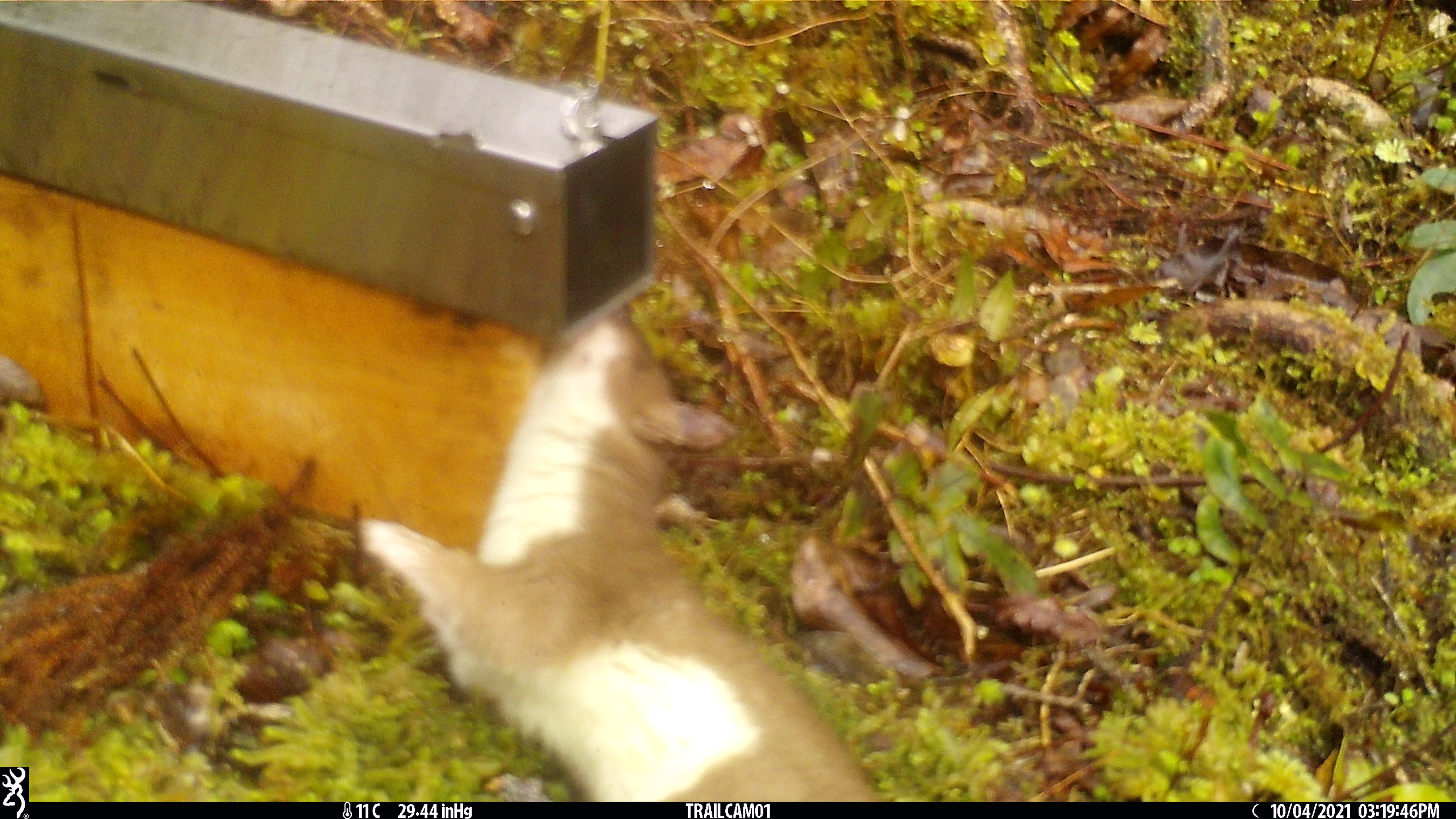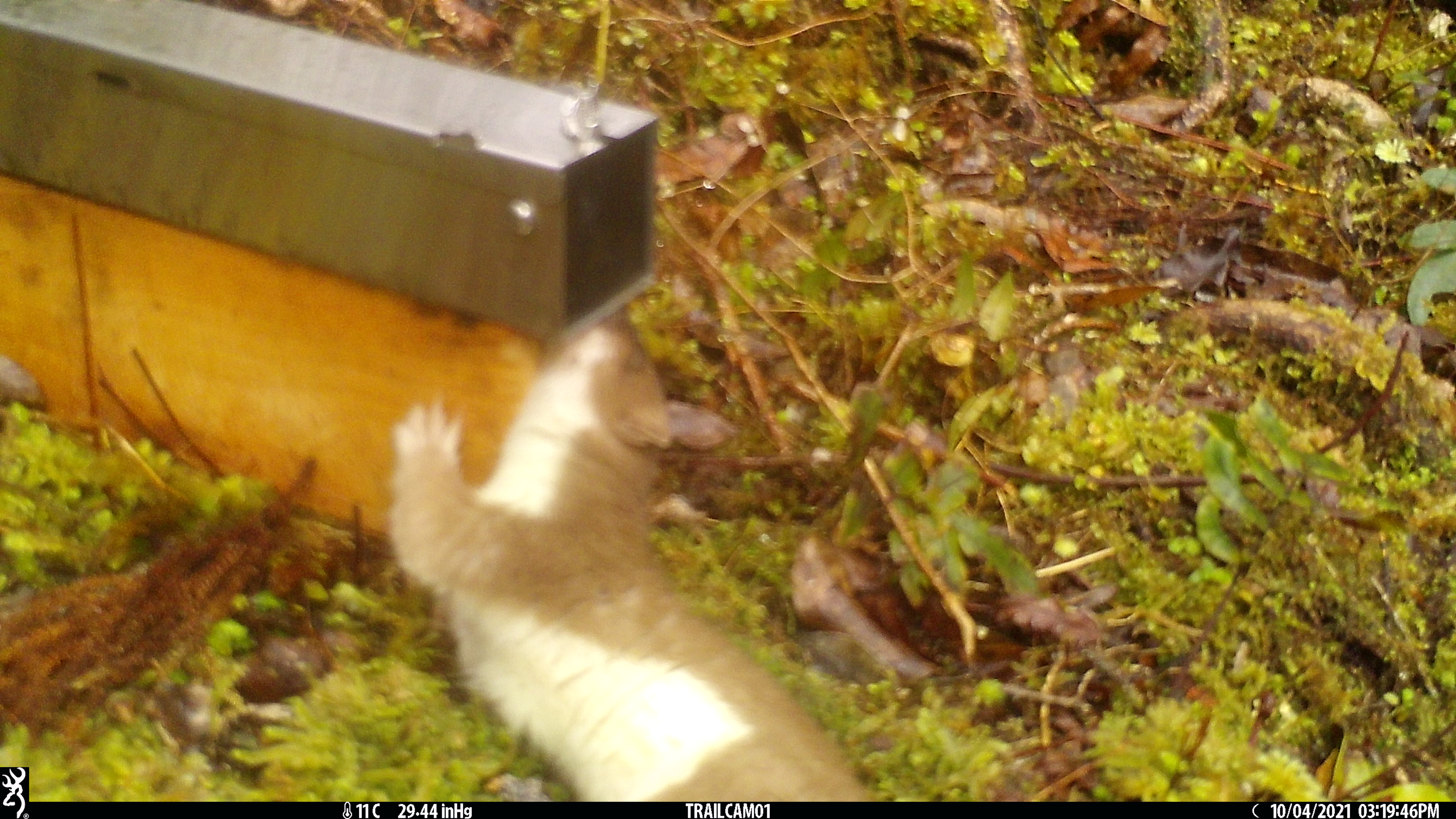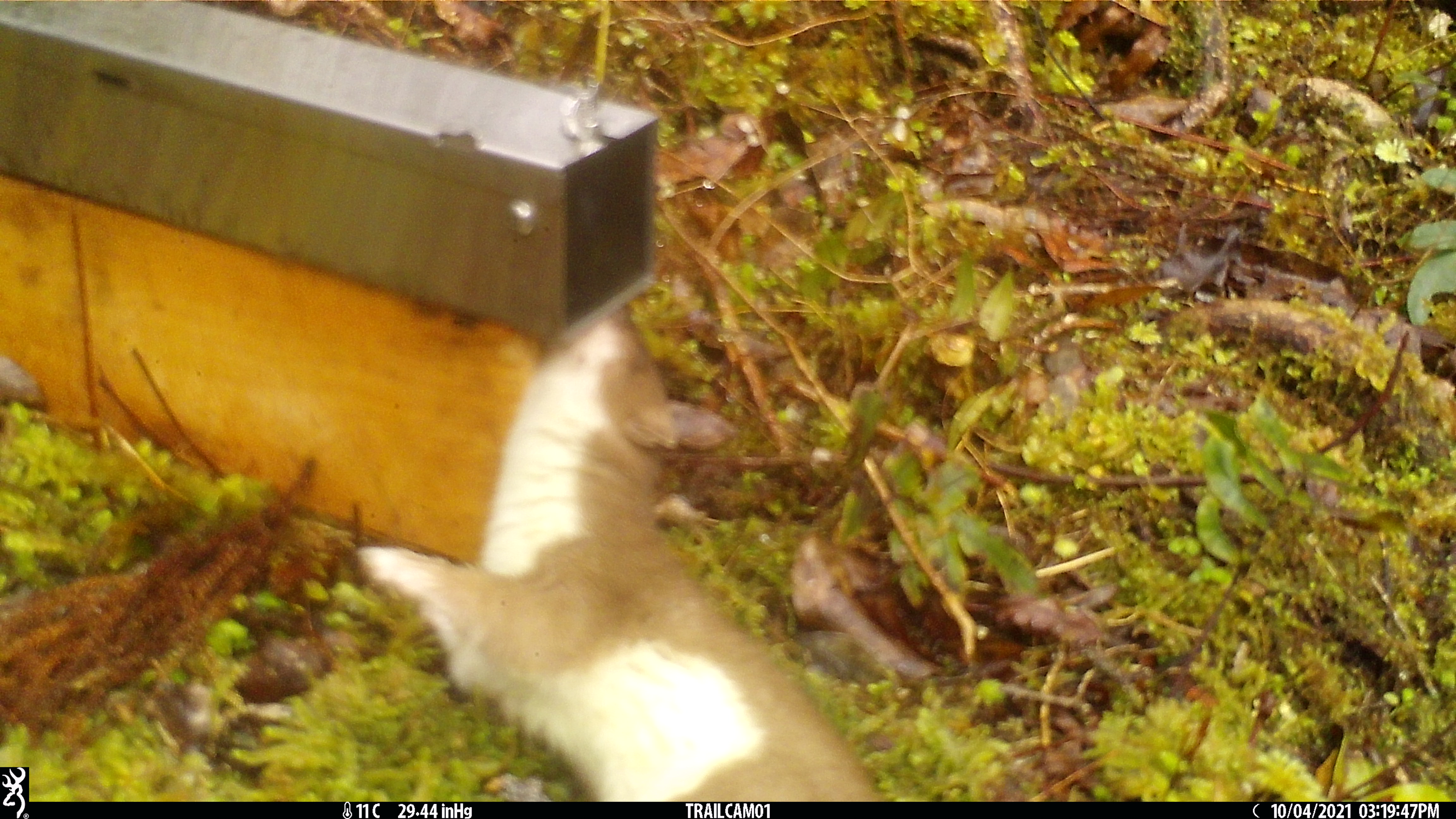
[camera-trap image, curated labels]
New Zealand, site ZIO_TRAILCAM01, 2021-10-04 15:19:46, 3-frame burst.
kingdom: Animalia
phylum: Chordata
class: Mammalia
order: Carnivora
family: Mustelidae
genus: Mustela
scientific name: Mustela erminea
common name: stoat